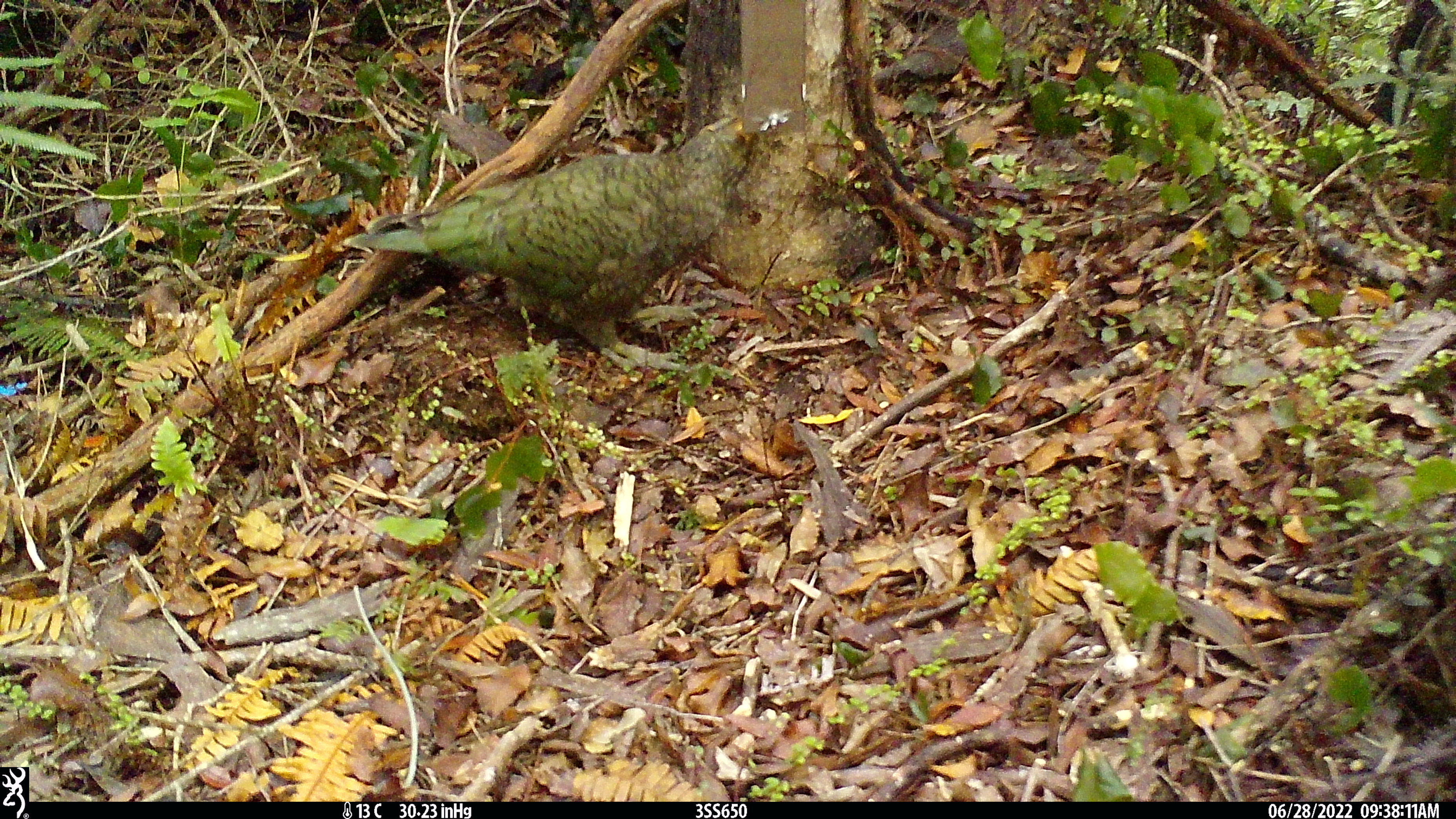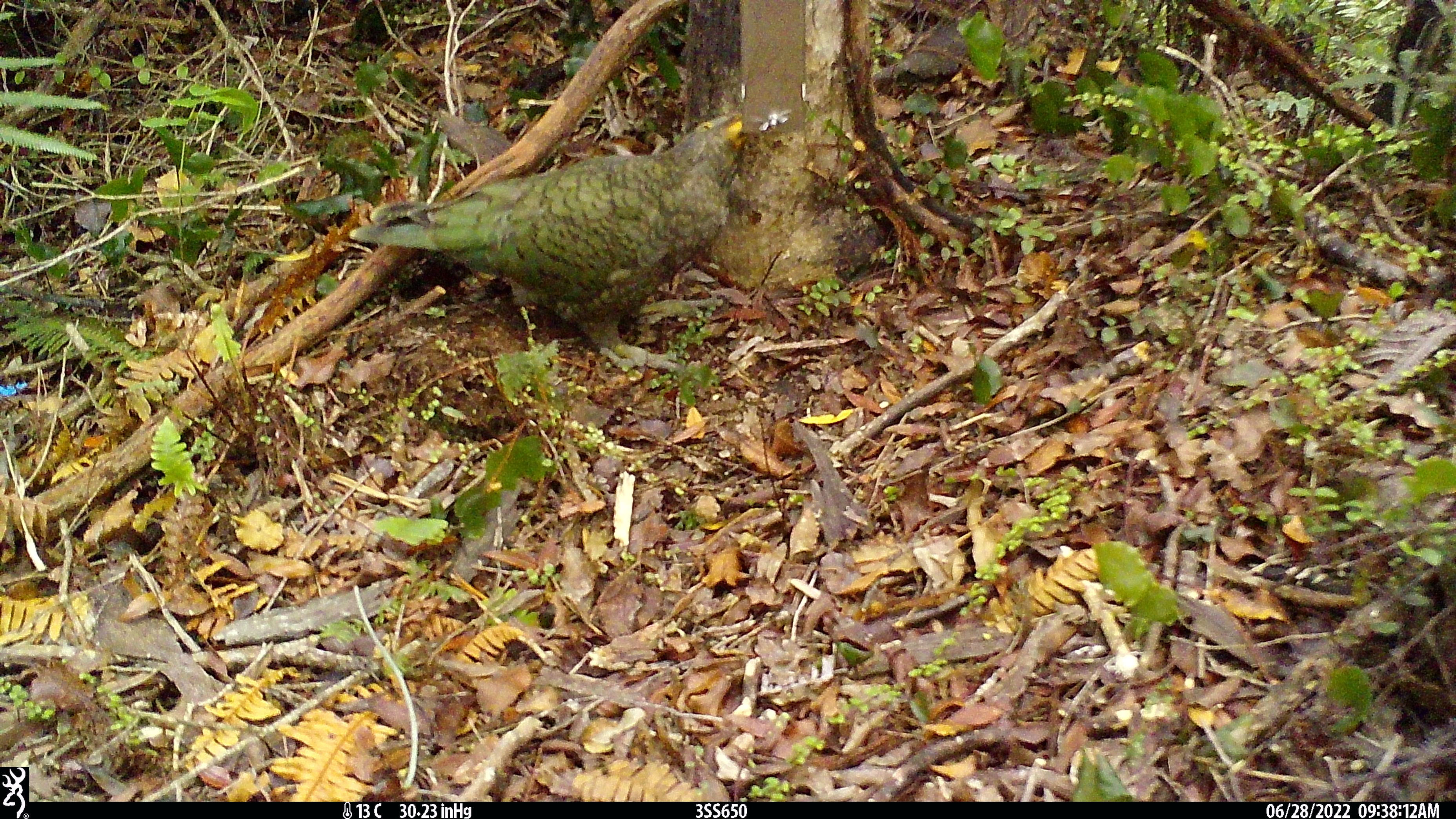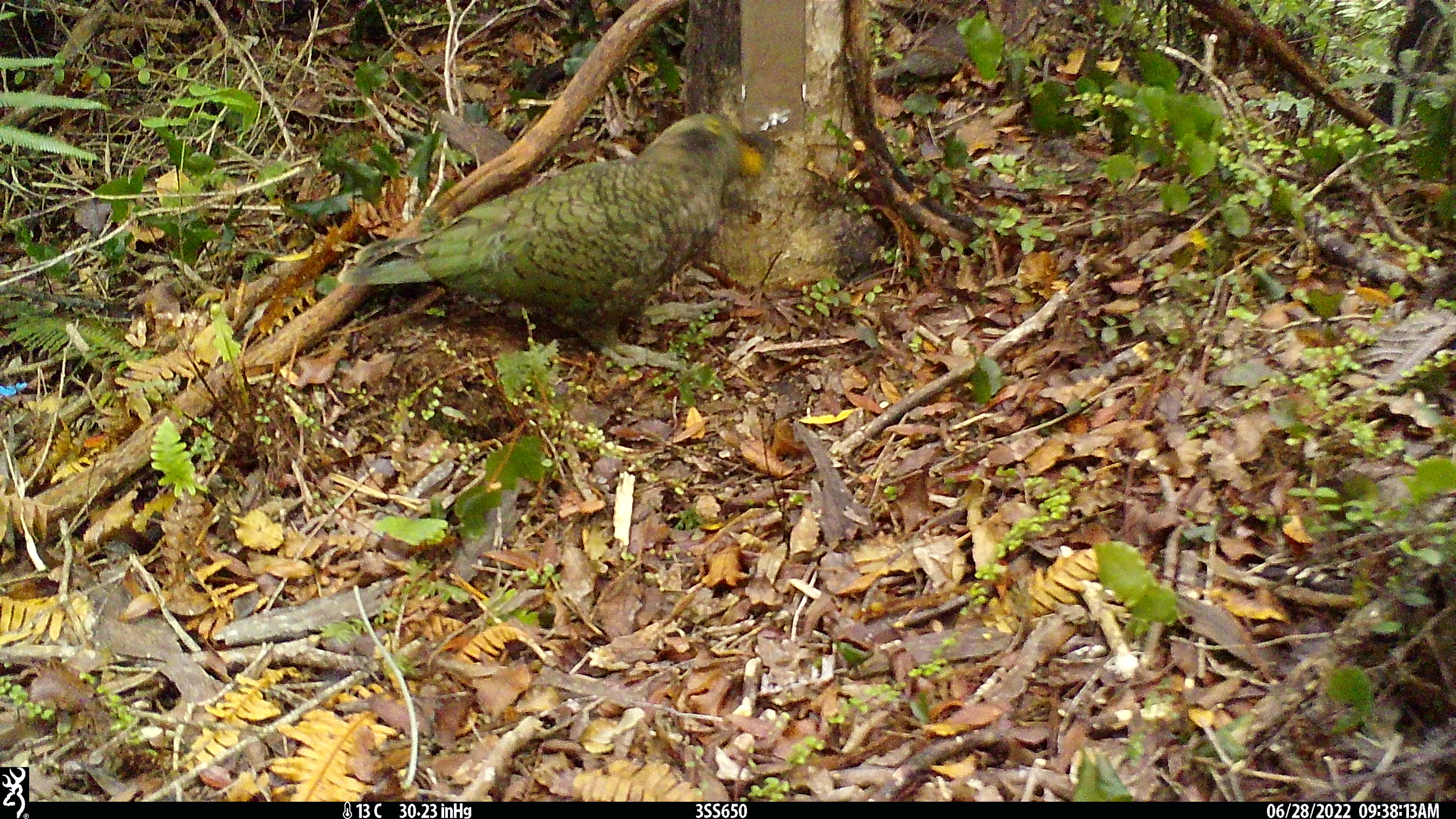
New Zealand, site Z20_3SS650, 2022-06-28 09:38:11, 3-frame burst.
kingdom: Animalia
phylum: Chordata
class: Aves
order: Psittaciformes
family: Strigopidae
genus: Nestor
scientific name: Nestor notabilis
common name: kea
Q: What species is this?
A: Kea (Nestor notabilis).